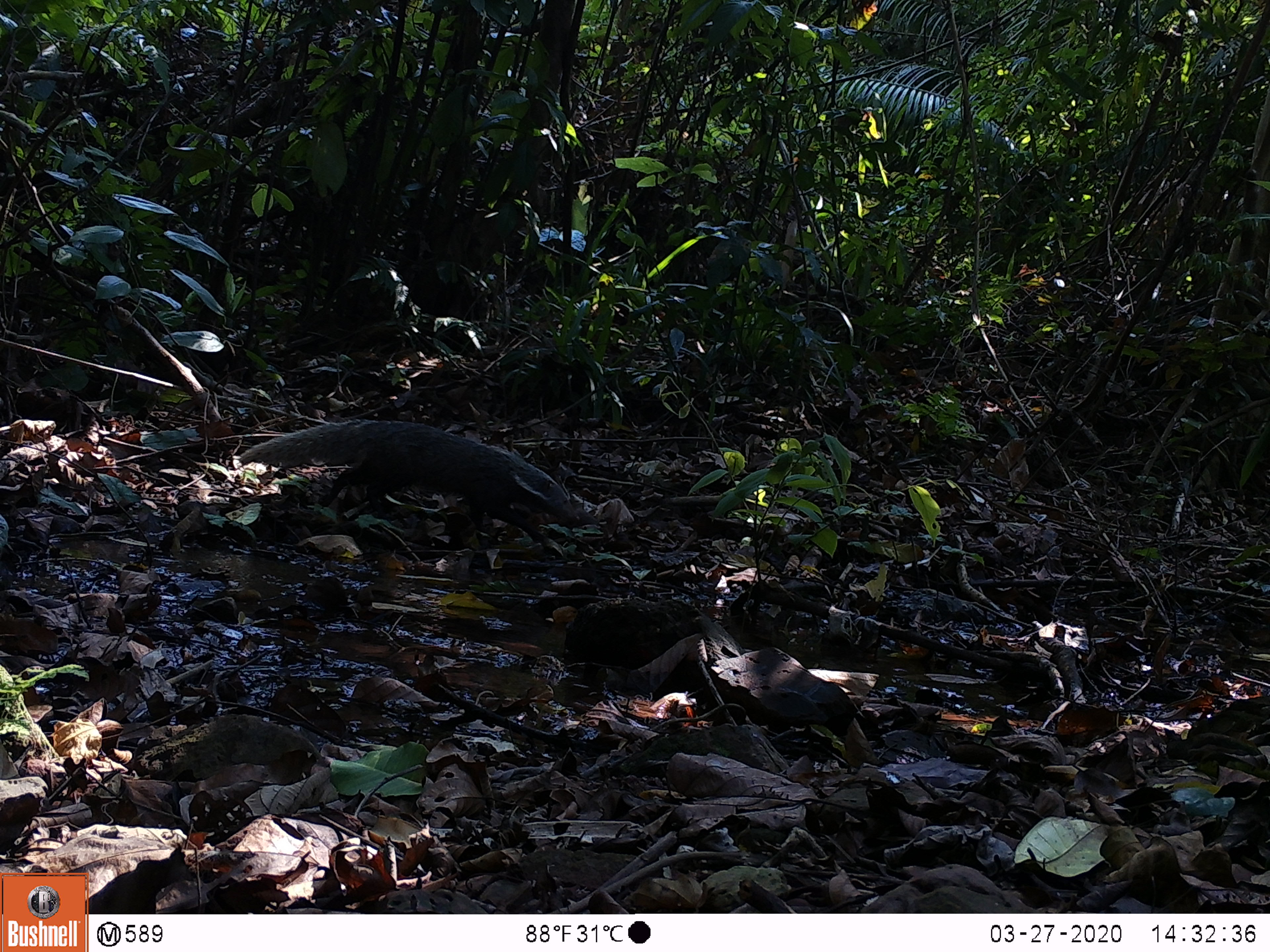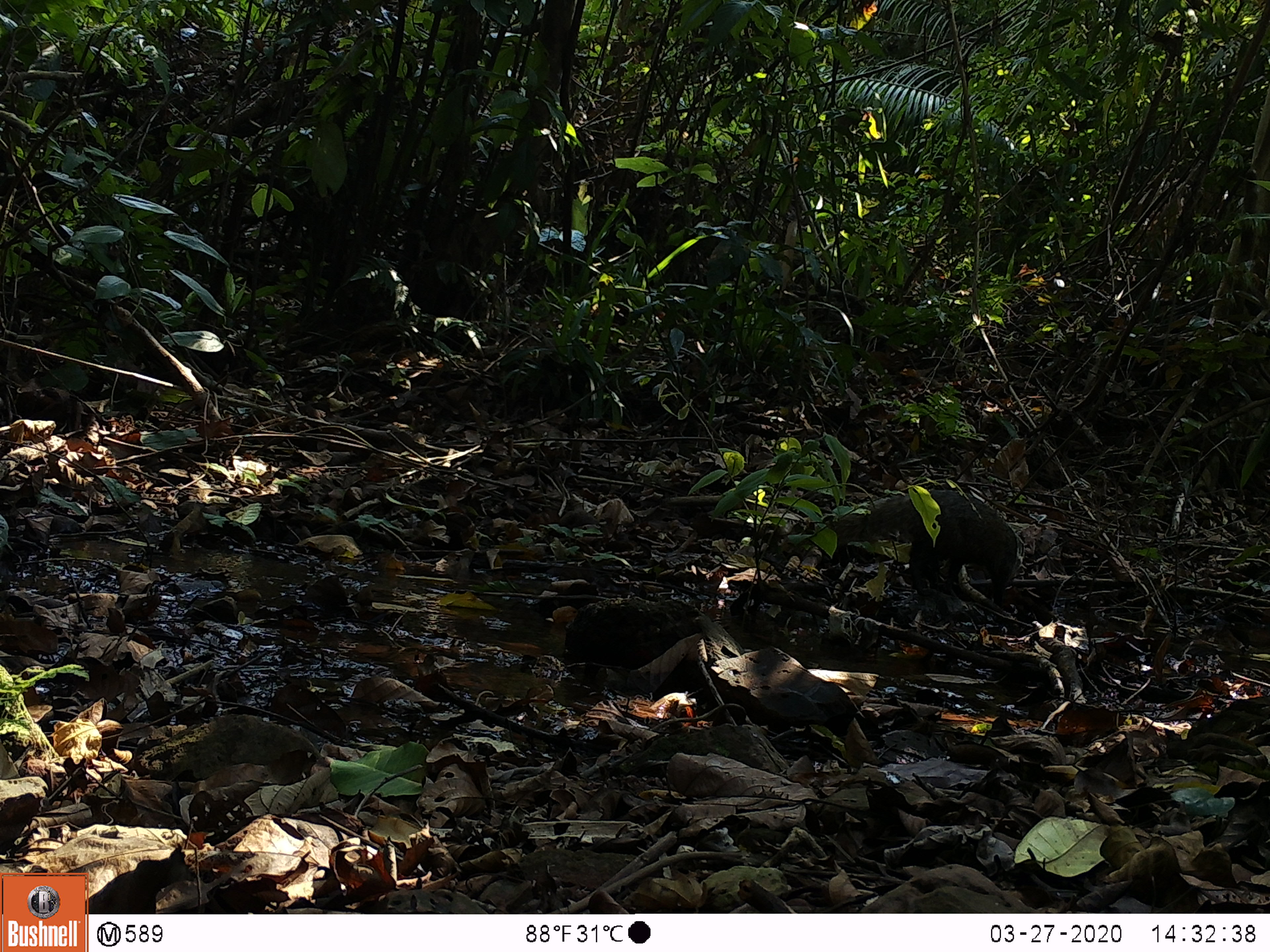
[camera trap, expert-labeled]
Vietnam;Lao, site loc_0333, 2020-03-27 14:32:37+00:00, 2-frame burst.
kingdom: Animalia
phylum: Chordata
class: Mammalia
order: Carnivora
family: Herpestidae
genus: Urva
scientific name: Urva urva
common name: crab-eating mongoose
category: crab eating mongoose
Crab eating mongoose (crab-eating mongoose) (Urva urva). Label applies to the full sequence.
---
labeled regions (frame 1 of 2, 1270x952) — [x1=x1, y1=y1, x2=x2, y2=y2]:
crab eating mongoose: [x1=236, y1=417, x2=580, y2=557]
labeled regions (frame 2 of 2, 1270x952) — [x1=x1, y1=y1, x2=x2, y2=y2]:
crab eating mongoose: [x1=820, y1=486, x2=1024, y2=609]